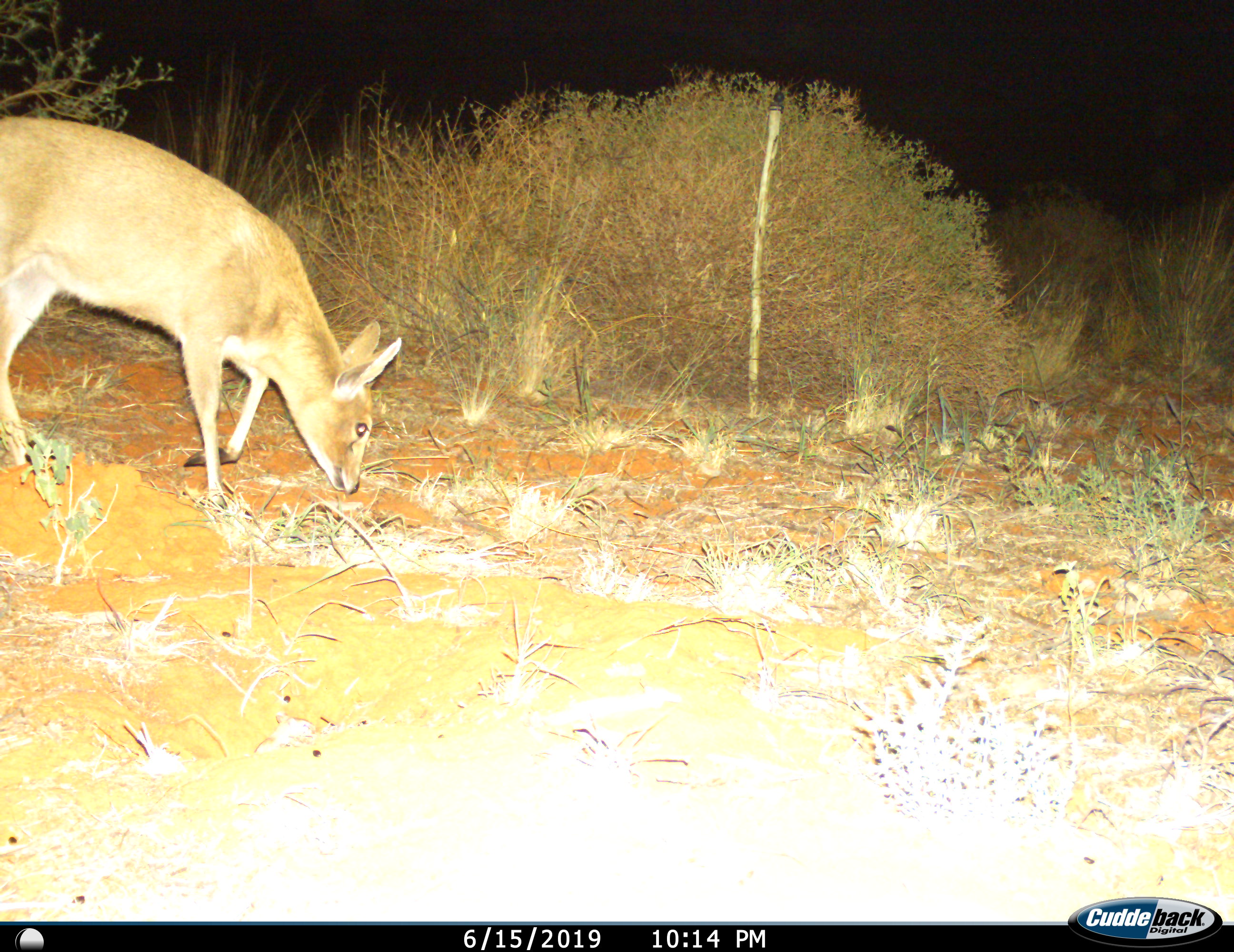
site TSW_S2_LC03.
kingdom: Animalia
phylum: Chordata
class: Mammalia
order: Artiodactyla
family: Bovidae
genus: Sylvicapra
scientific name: Sylvicapra grimmia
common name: common duiker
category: duikercommongrey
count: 1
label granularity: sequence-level